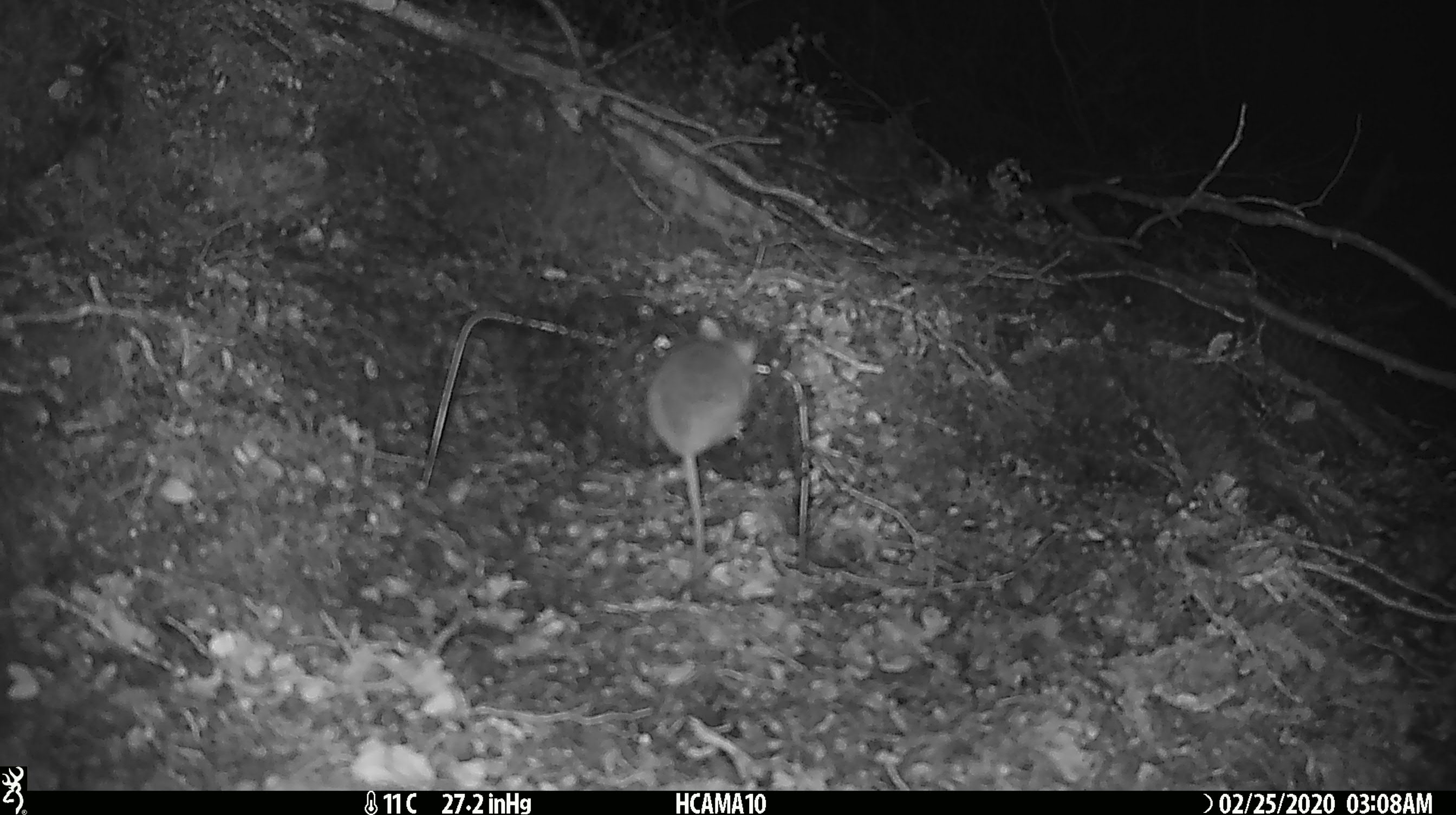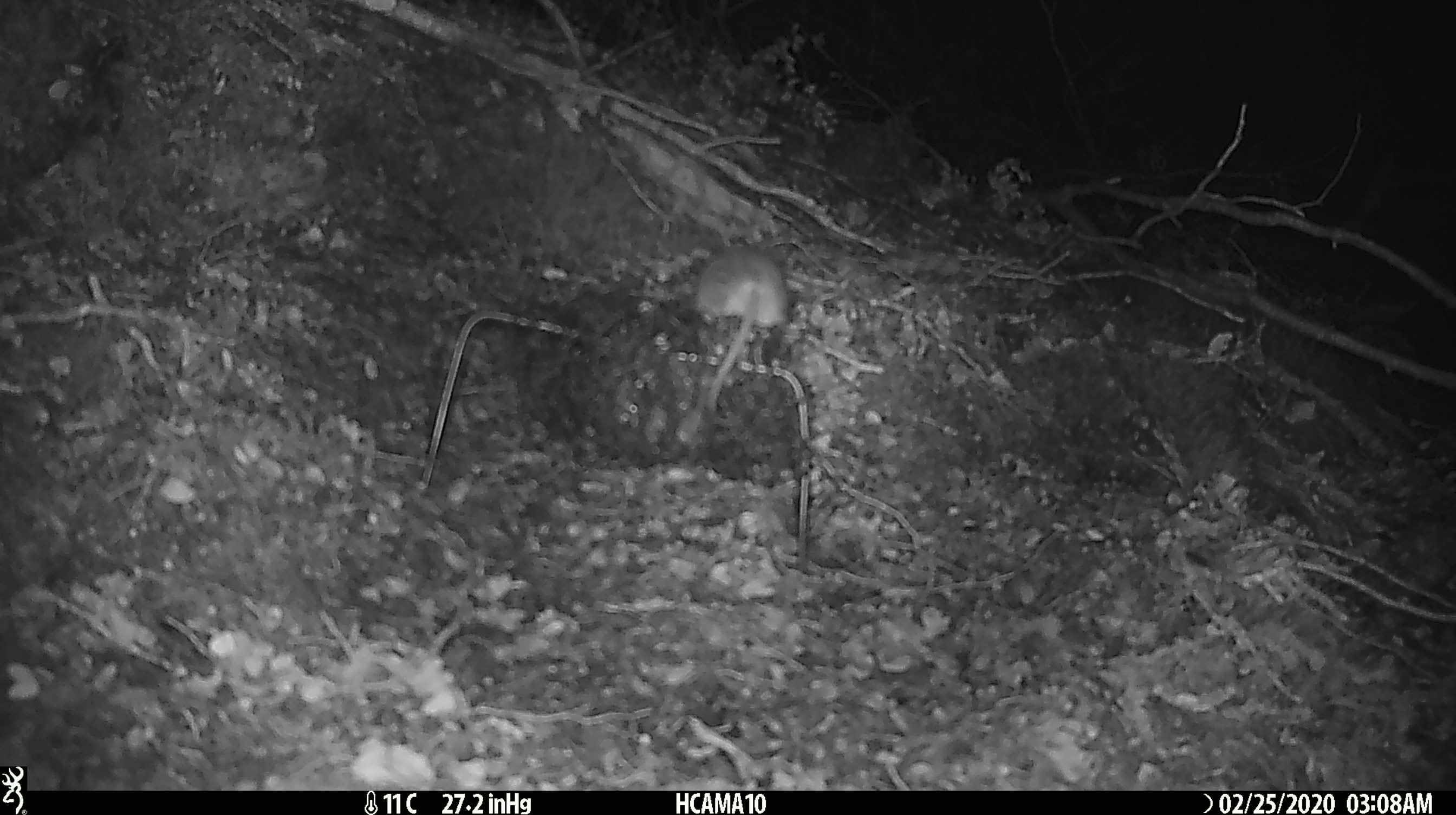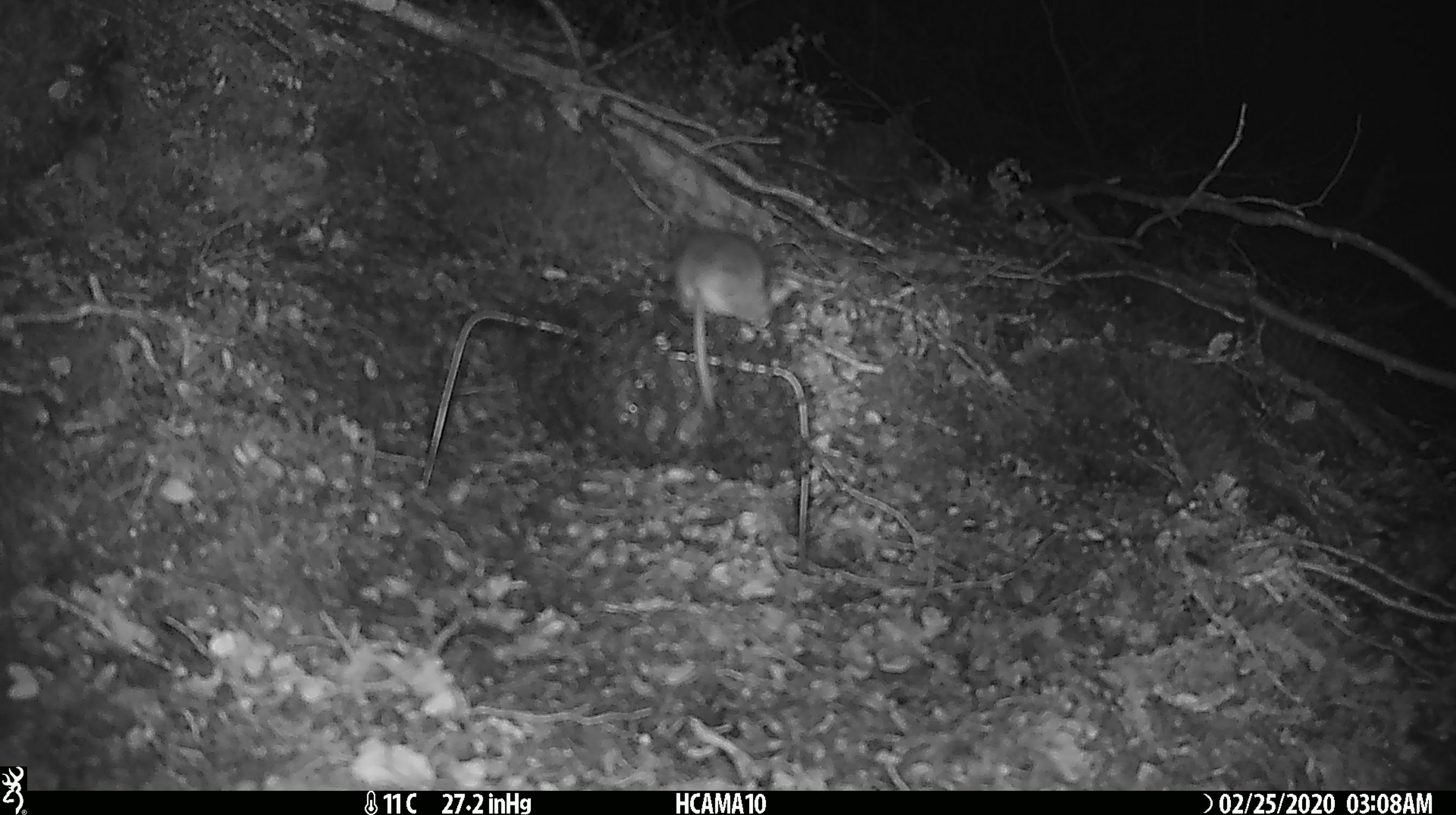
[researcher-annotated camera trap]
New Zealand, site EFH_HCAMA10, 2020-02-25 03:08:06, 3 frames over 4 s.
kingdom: Animalia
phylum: Chordata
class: Mammalia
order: Rodentia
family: Muridae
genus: Mus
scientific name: Mus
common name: mouse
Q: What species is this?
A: Mouse (Mus).